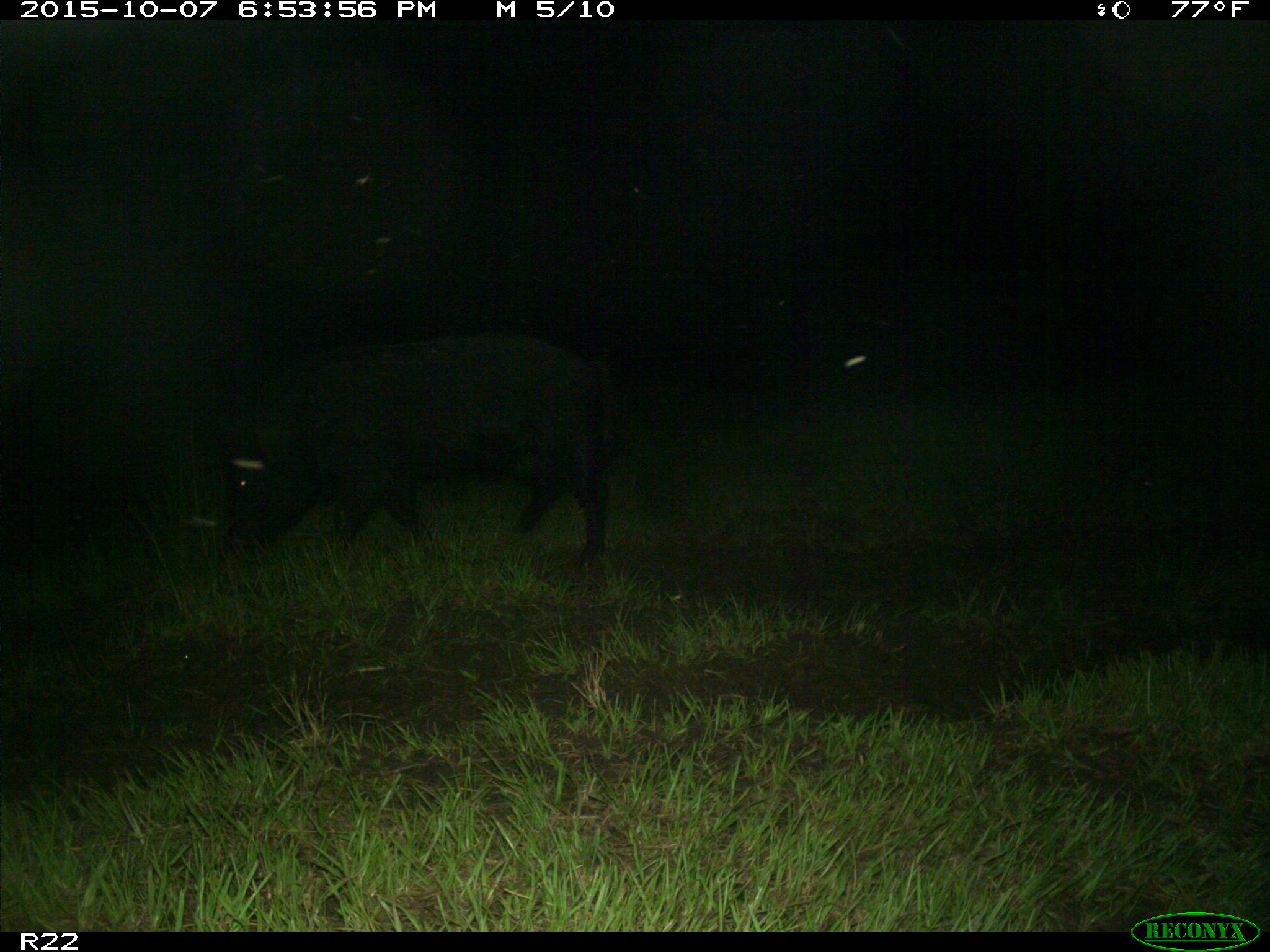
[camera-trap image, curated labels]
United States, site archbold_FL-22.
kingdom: Animalia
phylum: Chordata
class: Mammalia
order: Artiodactyla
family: Suidae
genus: Sus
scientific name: Sus scrofa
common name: wild boar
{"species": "Sus scrofa (wild boar)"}